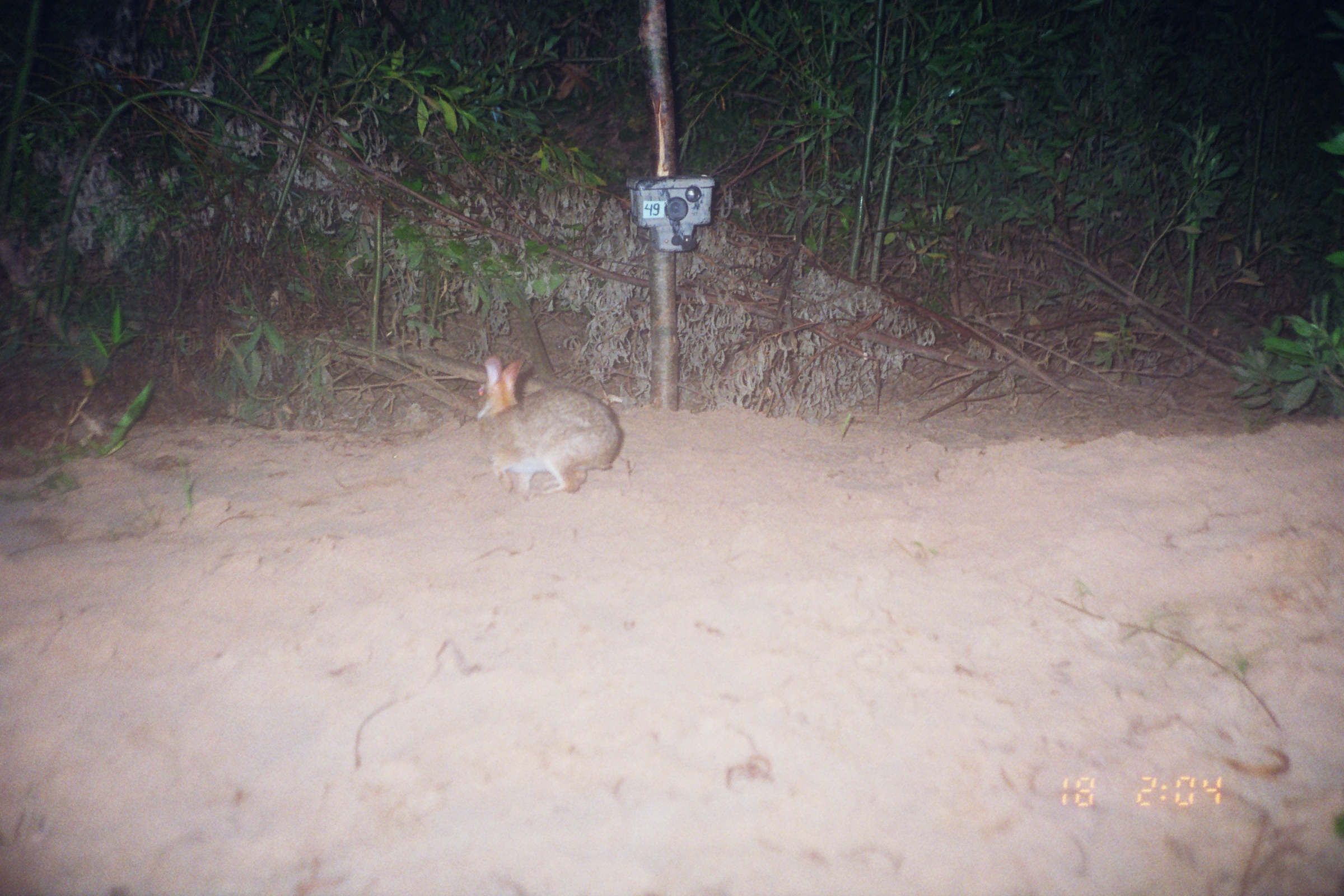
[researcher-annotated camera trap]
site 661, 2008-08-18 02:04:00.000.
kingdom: Animalia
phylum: Chordata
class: Mammalia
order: Lagomorpha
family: Leporidae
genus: Sylvilagus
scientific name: Sylvilagus brasiliensis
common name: tapeti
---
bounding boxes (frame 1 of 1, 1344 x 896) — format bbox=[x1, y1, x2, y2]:
sylvilagus brasiliensis: bbox=[476, 355, 621, 494]